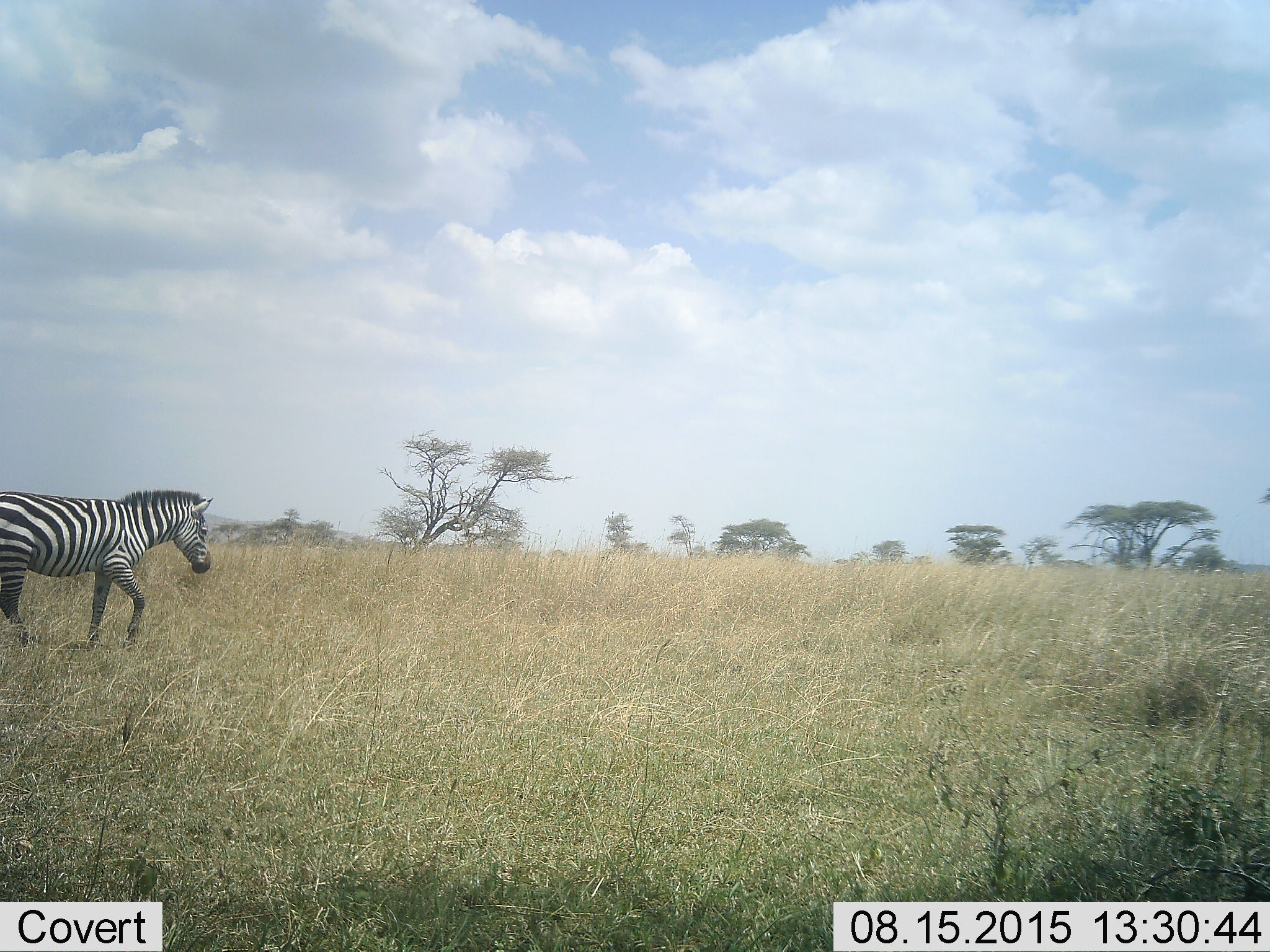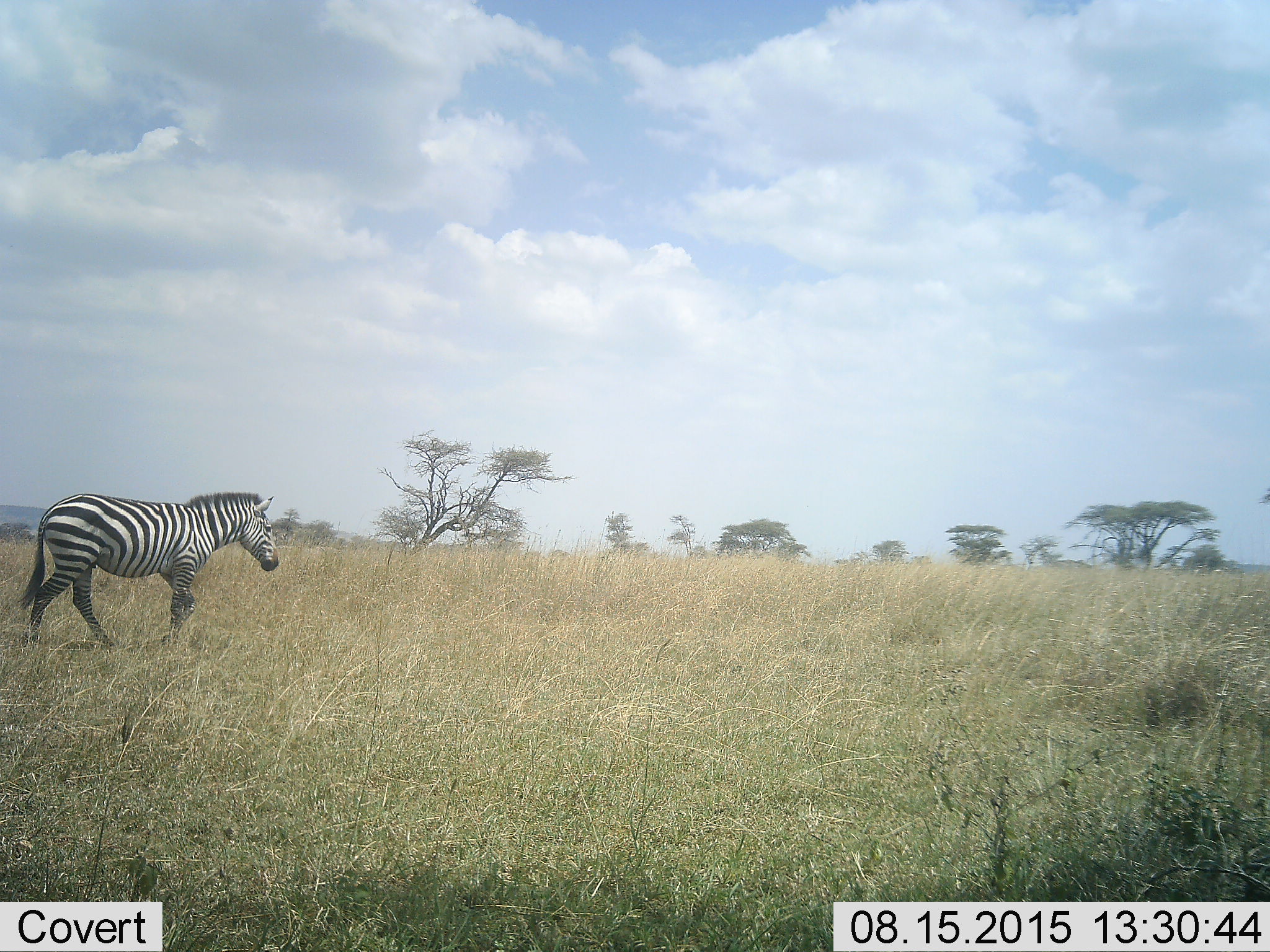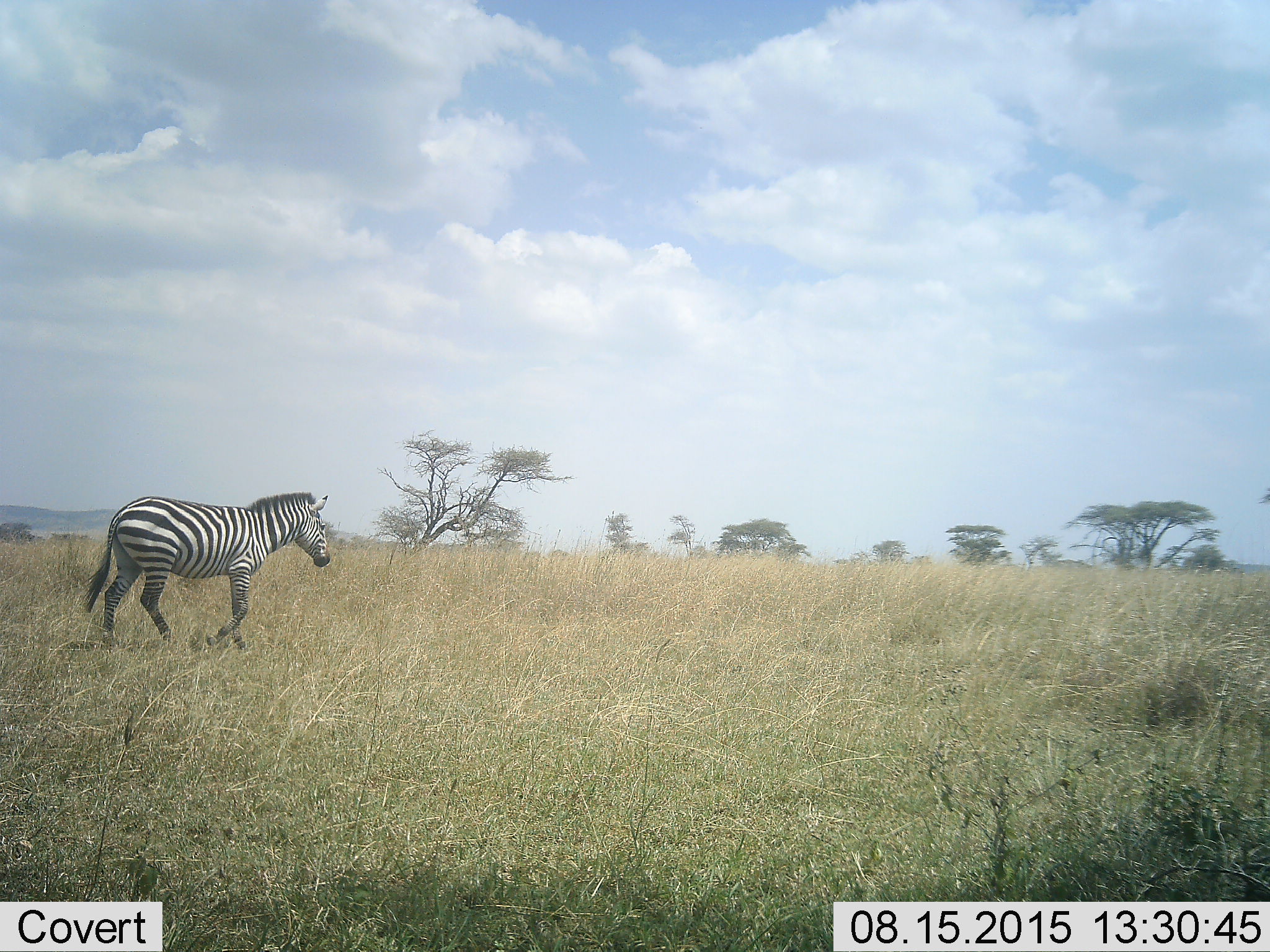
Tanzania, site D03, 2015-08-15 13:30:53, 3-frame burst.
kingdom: Animalia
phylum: Chordata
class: Mammalia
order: Perissodactyla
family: Equidae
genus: Equus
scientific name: Equus quagga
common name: plains zebra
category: zebra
Zebra (plains zebra) (Equus quagga), count 1. Behavior (volunteer vote fractions): standing 11%, resting 0%, moving 89%, interacting 0%. Young present (vote fraction): 0%. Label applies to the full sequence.